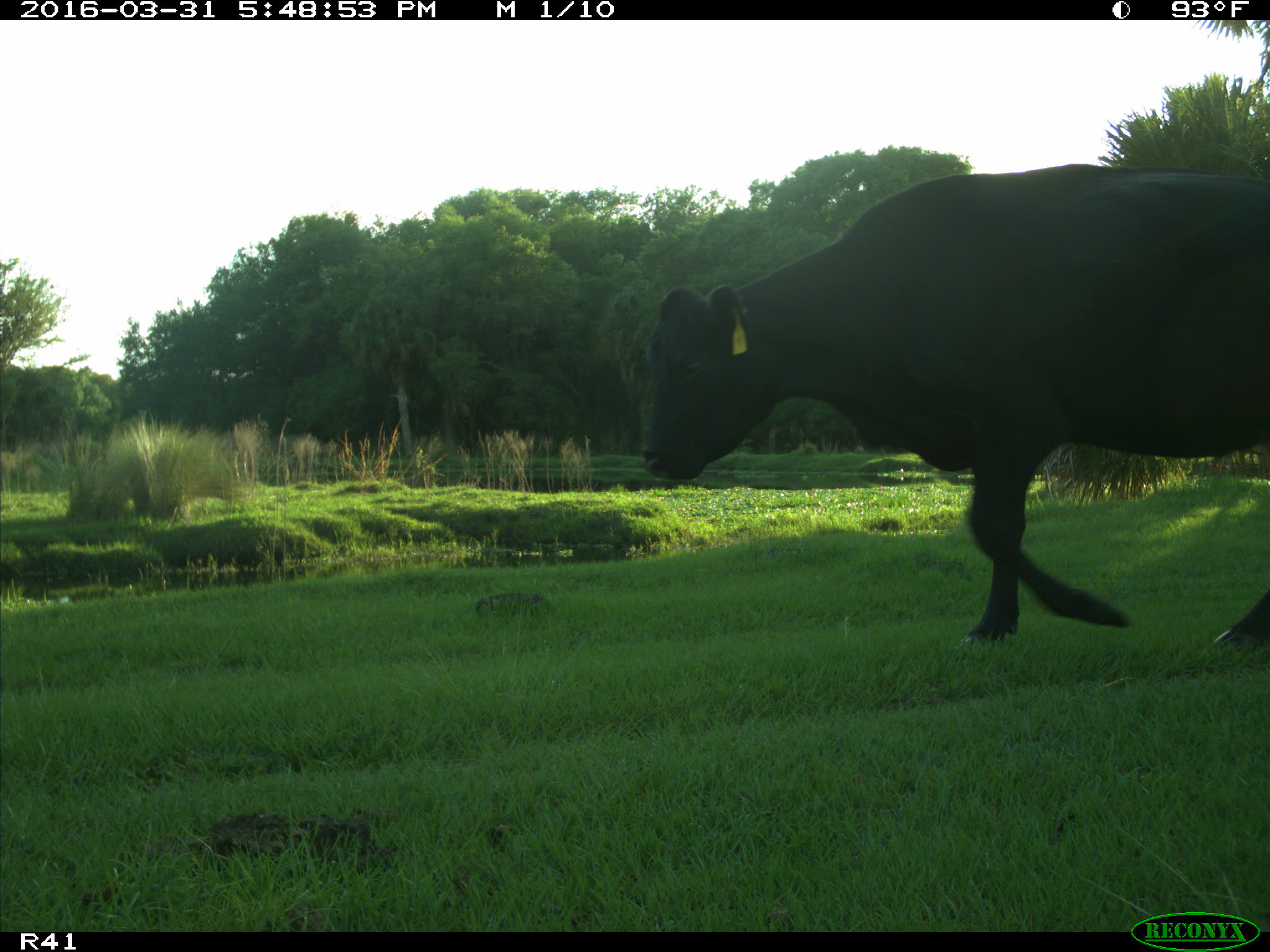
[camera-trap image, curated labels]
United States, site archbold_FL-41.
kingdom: Animalia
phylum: Chordata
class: Mammalia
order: Artiodactyla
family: Bovidae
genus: Bos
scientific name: Bos taurus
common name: domestic cow